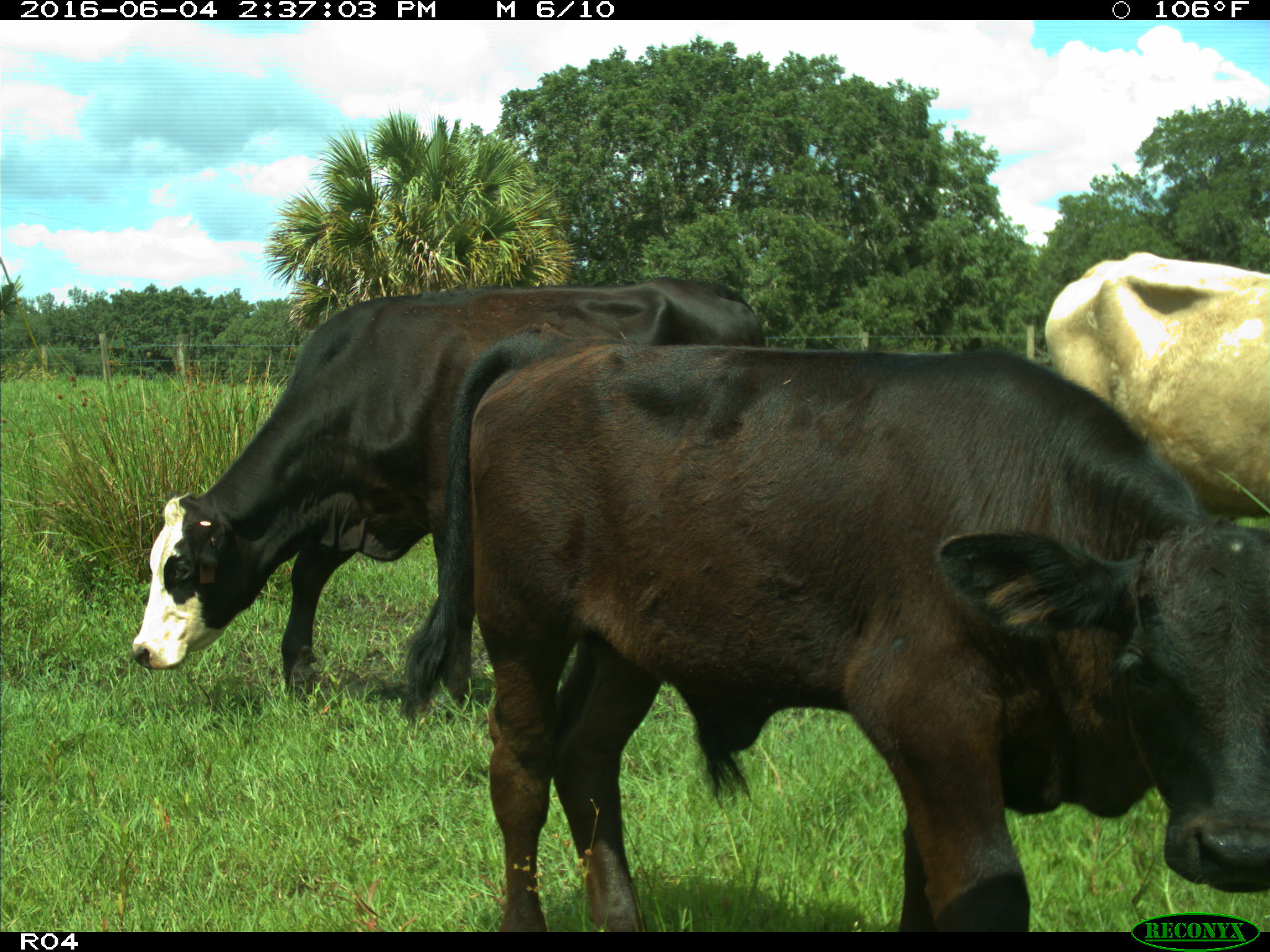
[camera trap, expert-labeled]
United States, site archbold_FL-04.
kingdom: Animalia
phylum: Chordata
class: Mammalia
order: Artiodactyla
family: Bovidae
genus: Bos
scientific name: Bos taurus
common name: domestic cow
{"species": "Bos taurus (domestic cow)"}